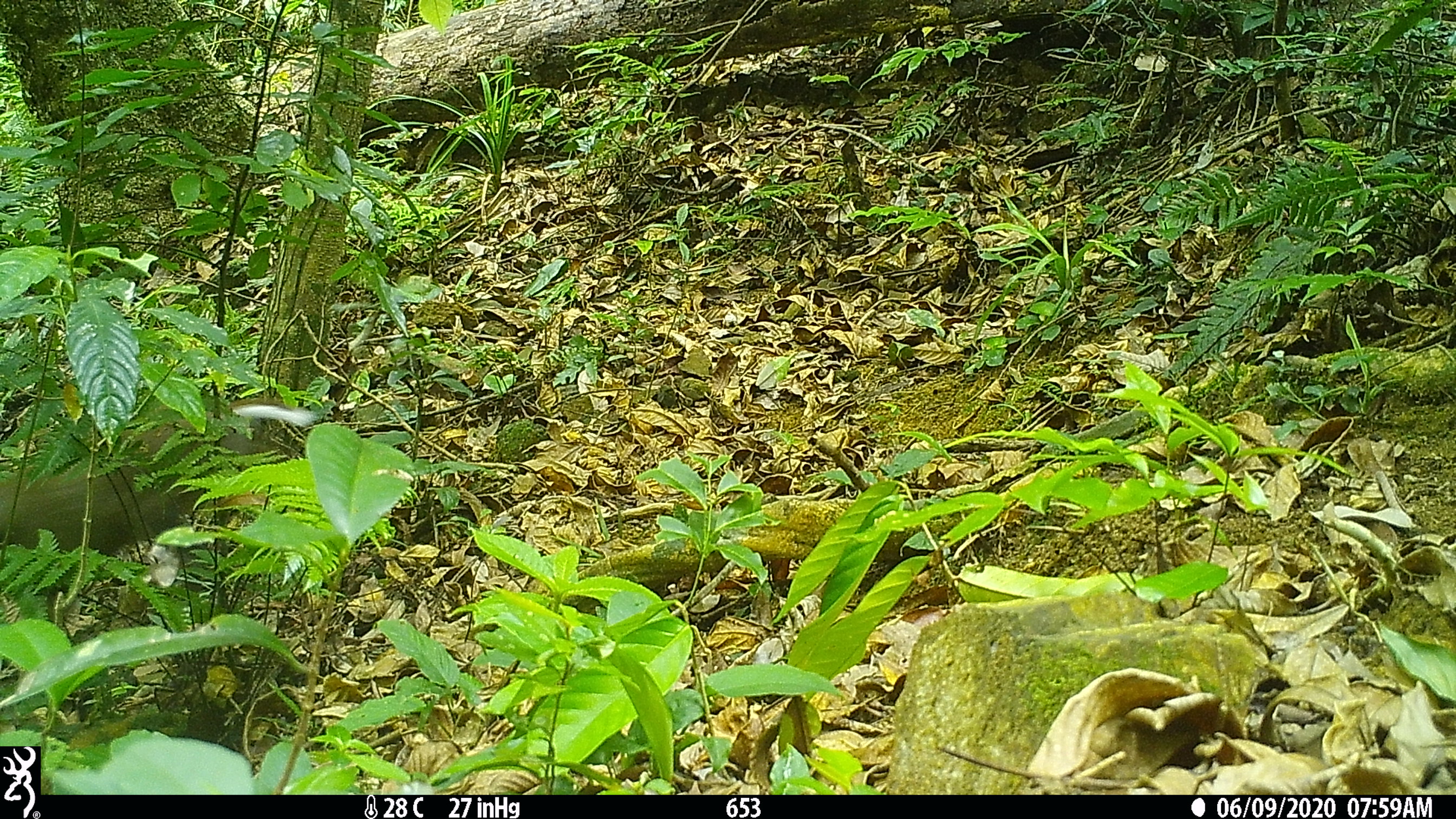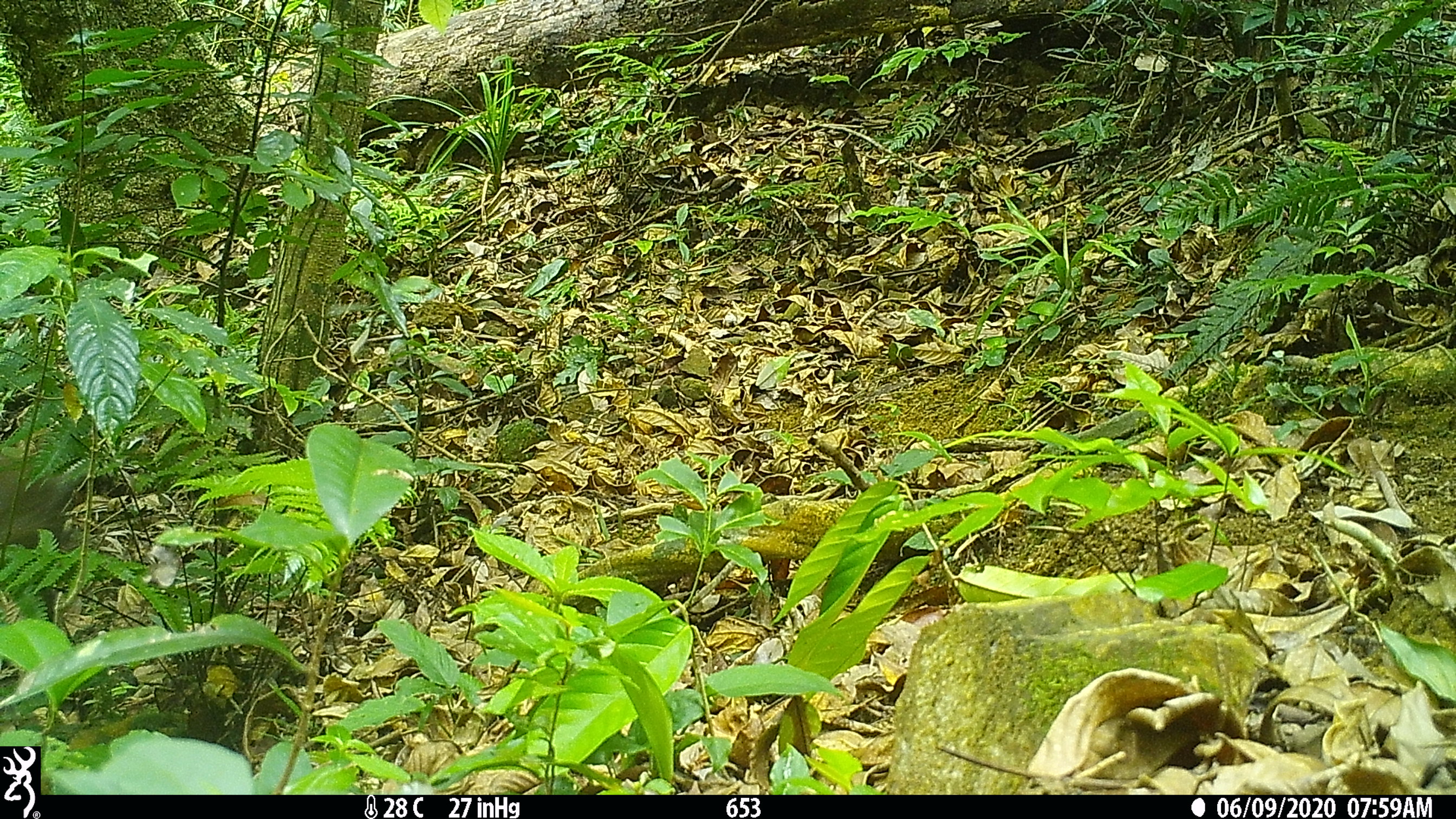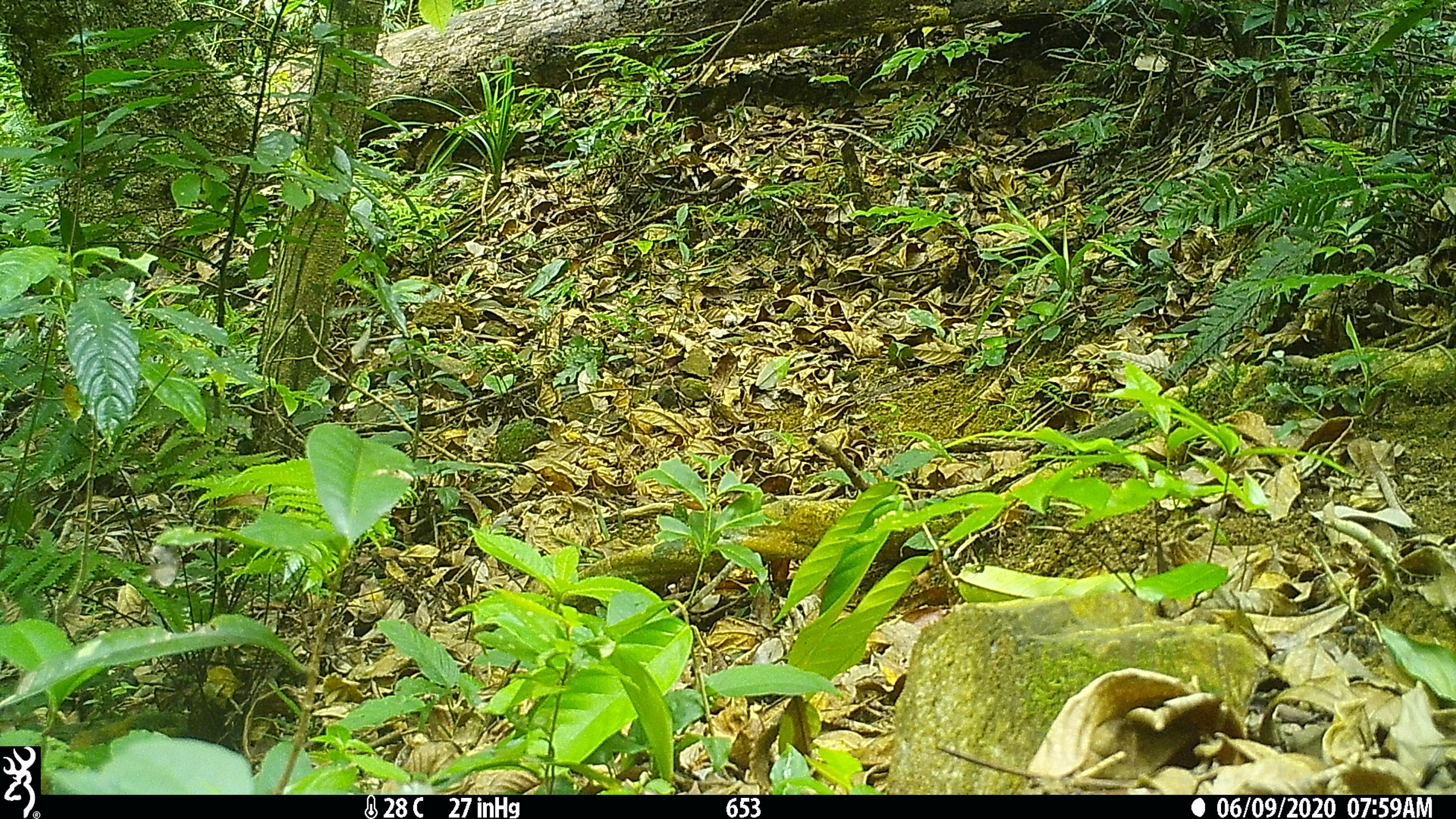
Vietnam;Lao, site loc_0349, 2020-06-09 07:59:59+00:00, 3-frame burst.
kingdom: Animalia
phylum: Chordata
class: Mammalia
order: Artiodactyla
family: Cervidae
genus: Muntiacus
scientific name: Muntiacus rooseveltorum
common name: roosevelt's muntjac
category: roosevelts muntjac group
Roosevelts muntjac group (roosevelt's muntjac) (Muntiacus rooseveltorum). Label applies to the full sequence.